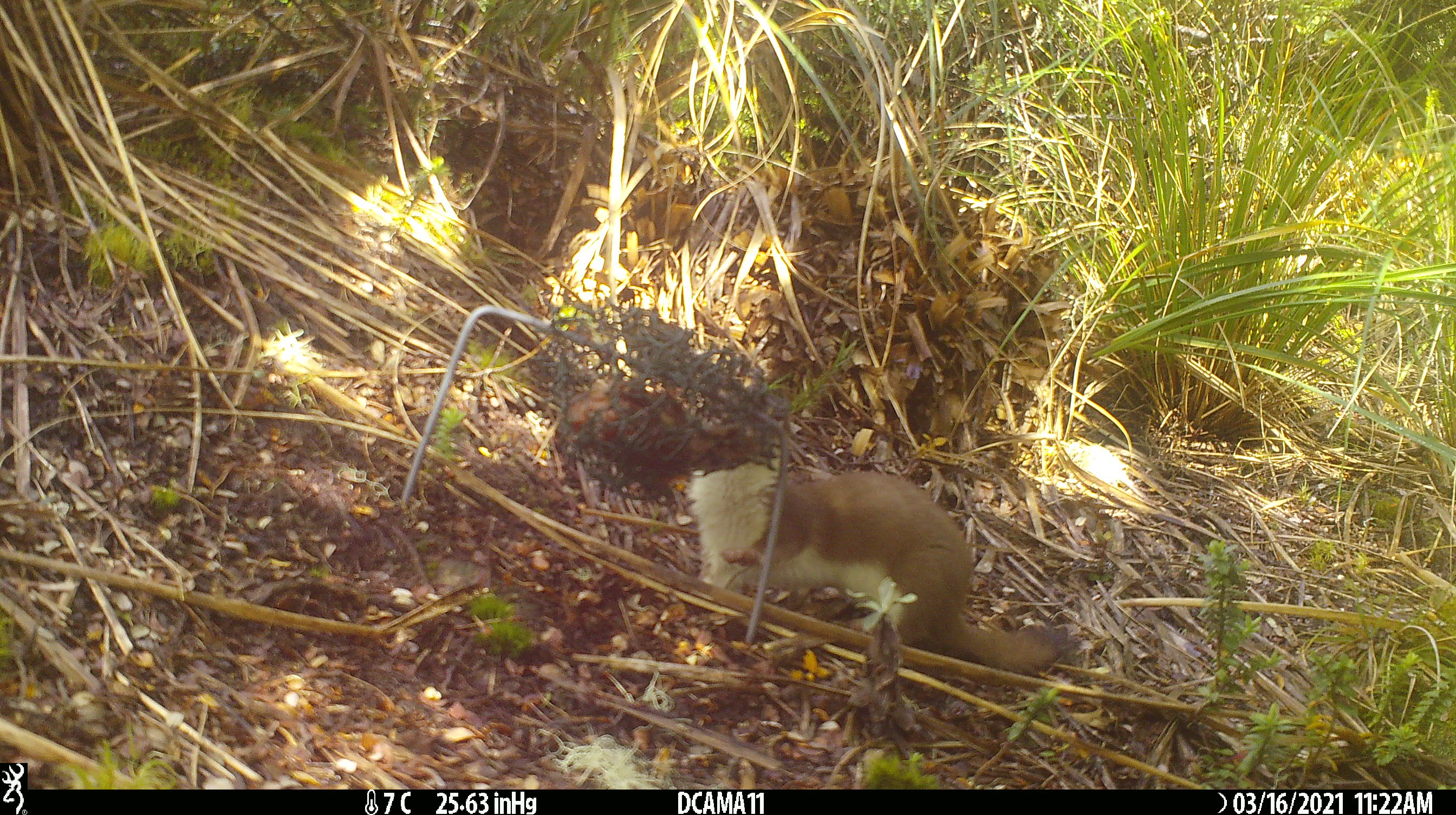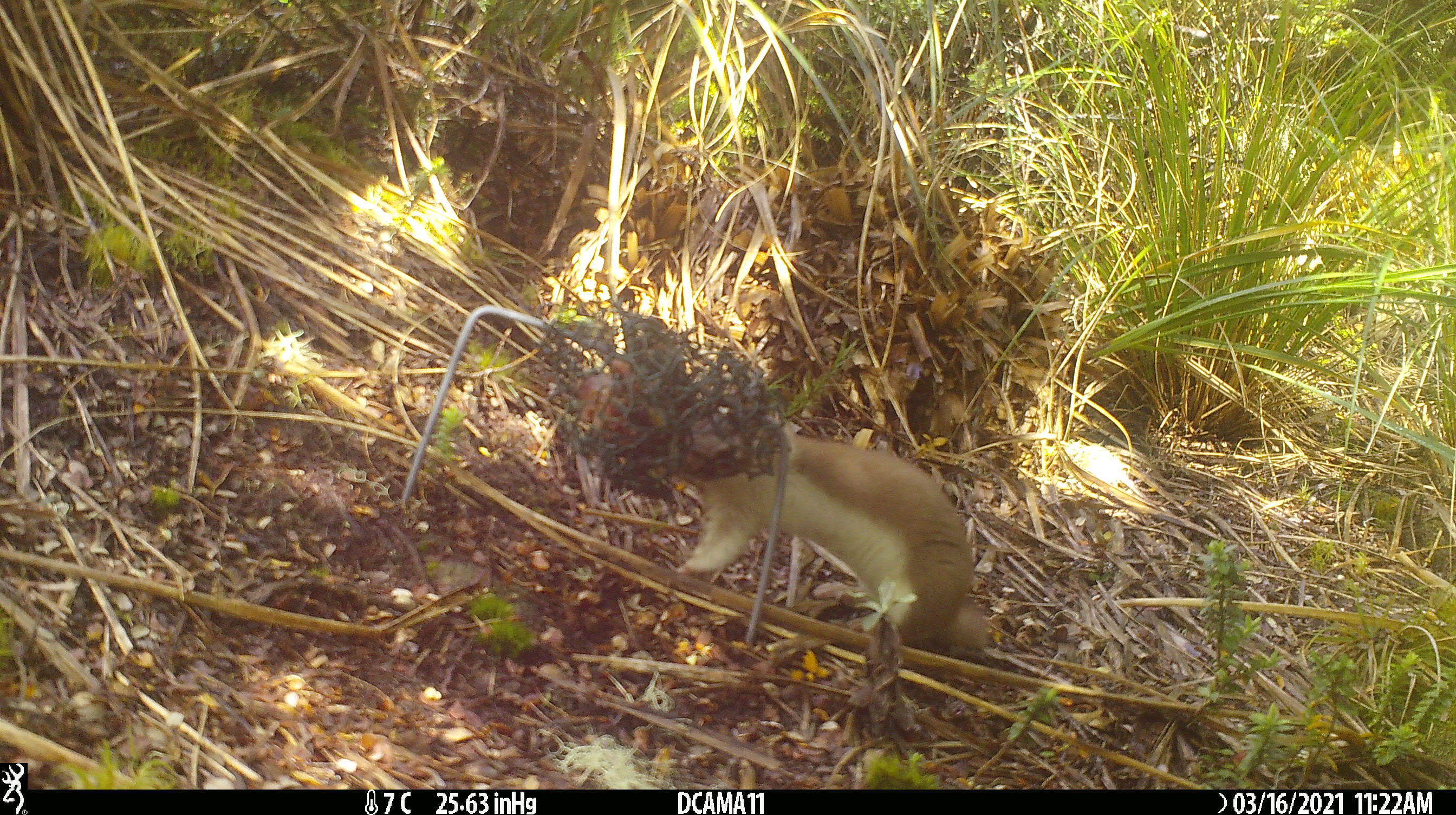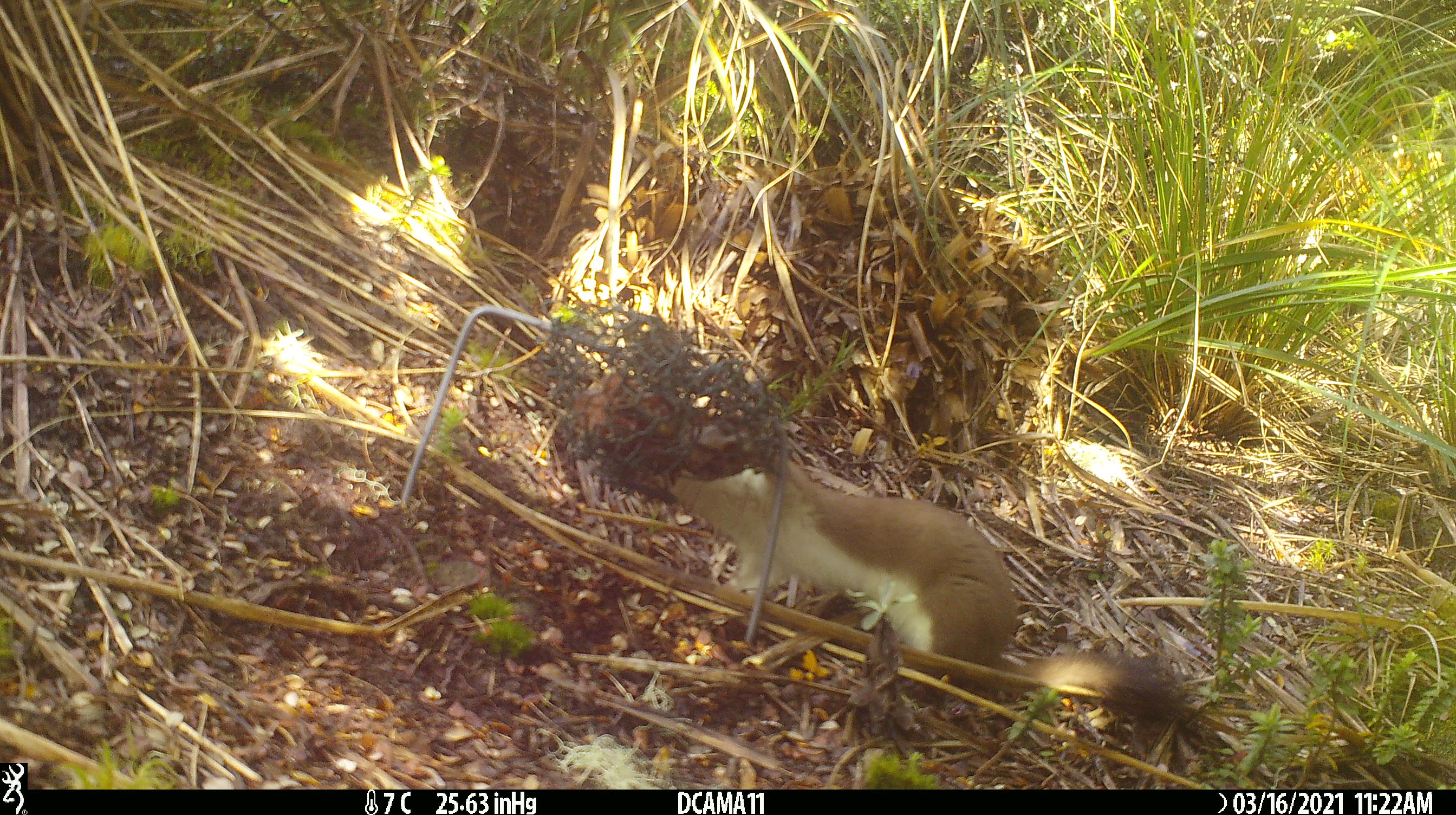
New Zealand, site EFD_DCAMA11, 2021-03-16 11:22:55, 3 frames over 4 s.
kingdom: Animalia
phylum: Chordata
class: Mammalia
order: Carnivora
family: Mustelidae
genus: Mustela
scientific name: Mustela erminea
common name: stoat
Stoat (Mustela erminea).